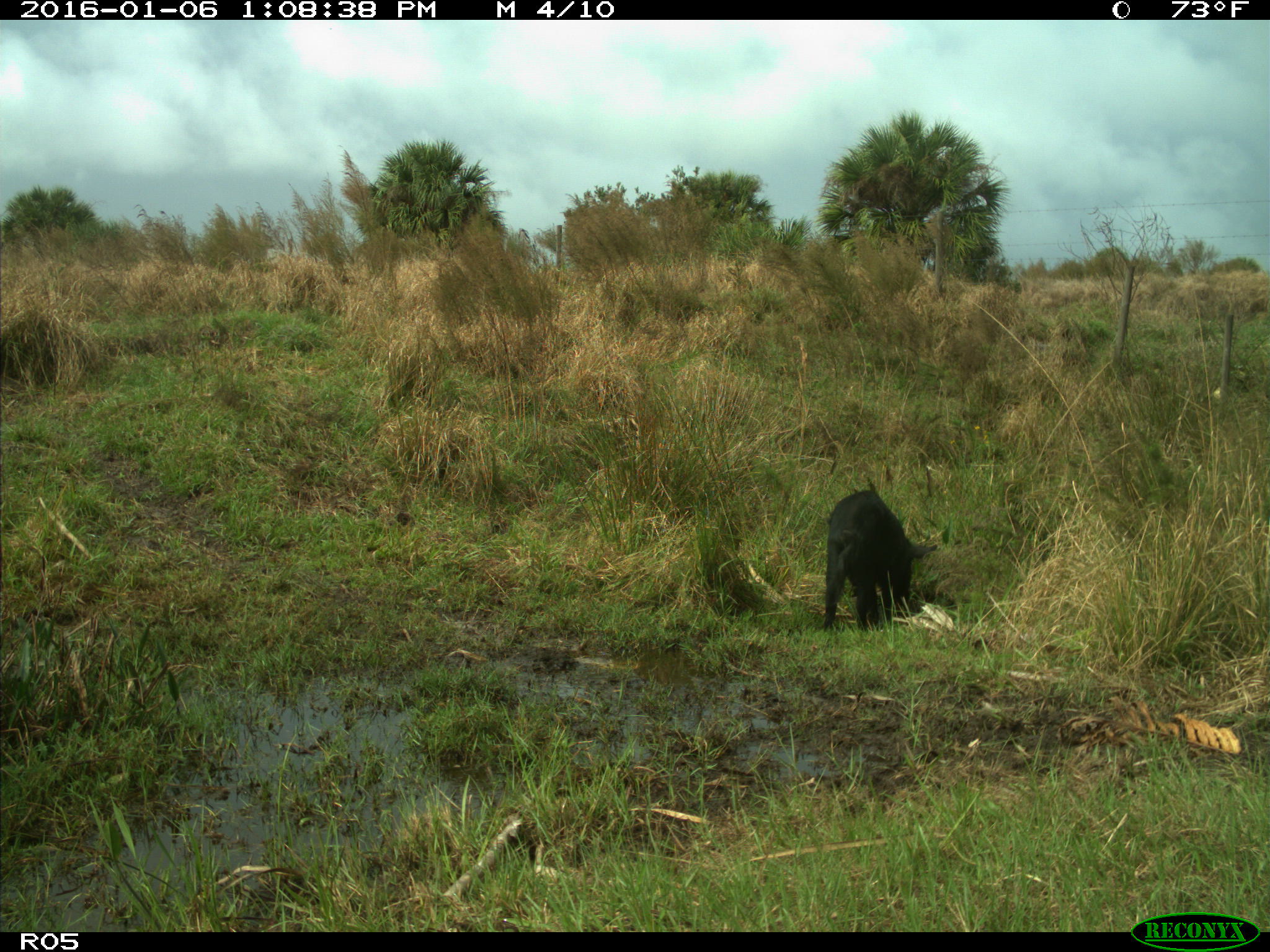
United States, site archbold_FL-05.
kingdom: Animalia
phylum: Chordata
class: Mammalia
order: Artiodactyla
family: Suidae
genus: Sus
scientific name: Sus scrofa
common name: wild boar